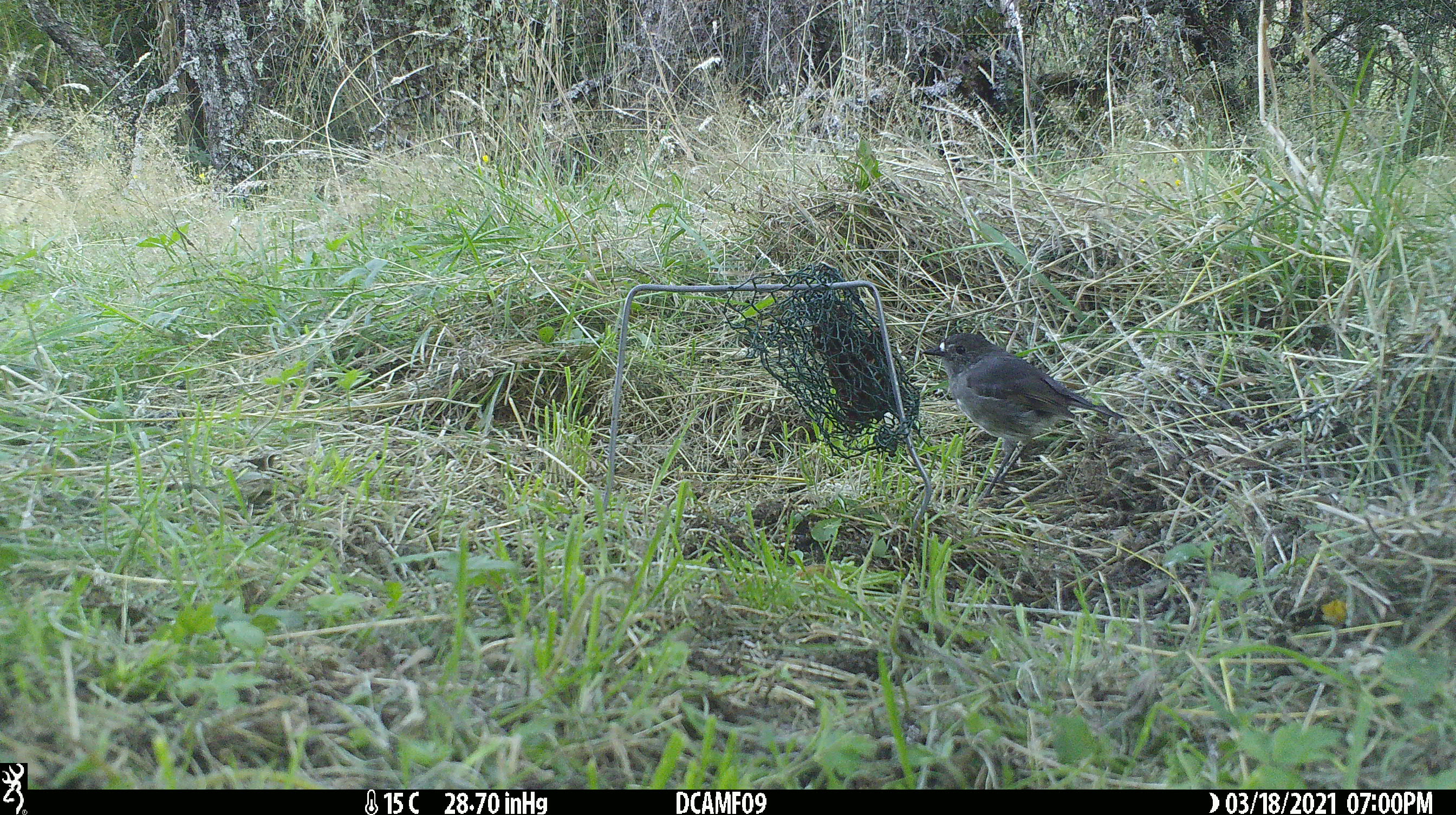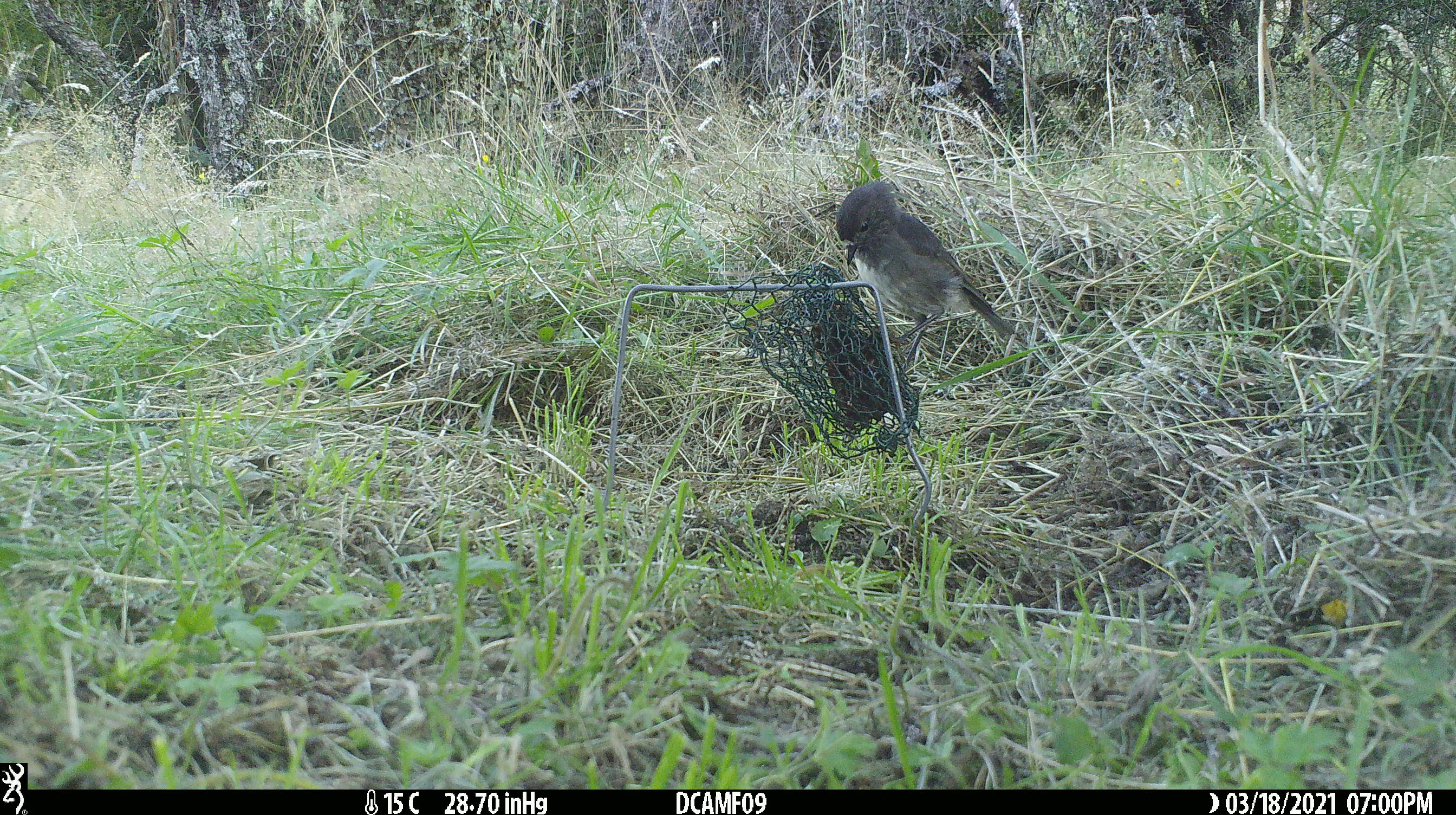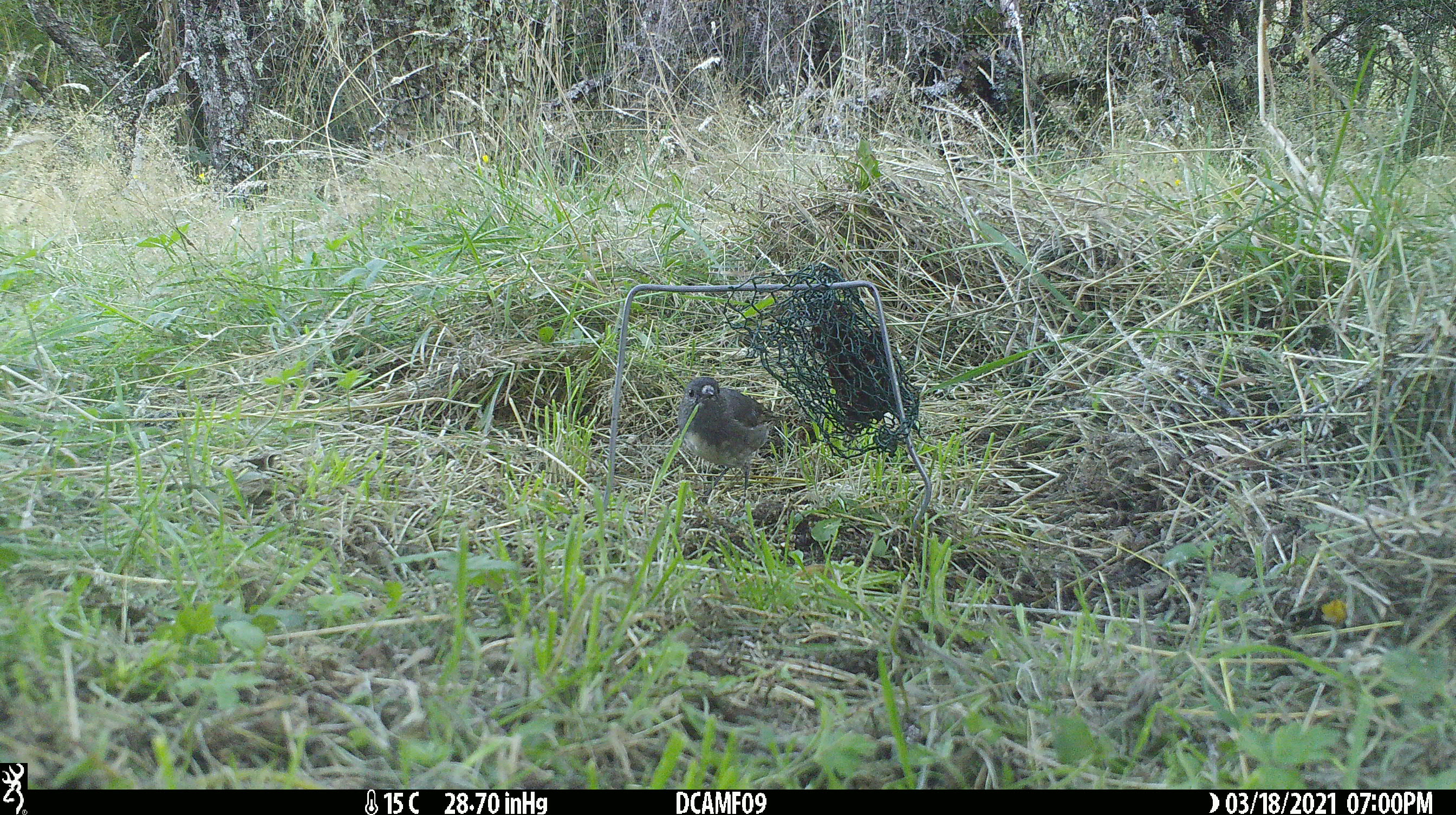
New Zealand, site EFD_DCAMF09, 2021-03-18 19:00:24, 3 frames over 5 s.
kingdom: Animalia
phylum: Chordata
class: Aves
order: Passeriformes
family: Petroicidae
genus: Petroica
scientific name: Petroica australis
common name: new zealand robin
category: robin